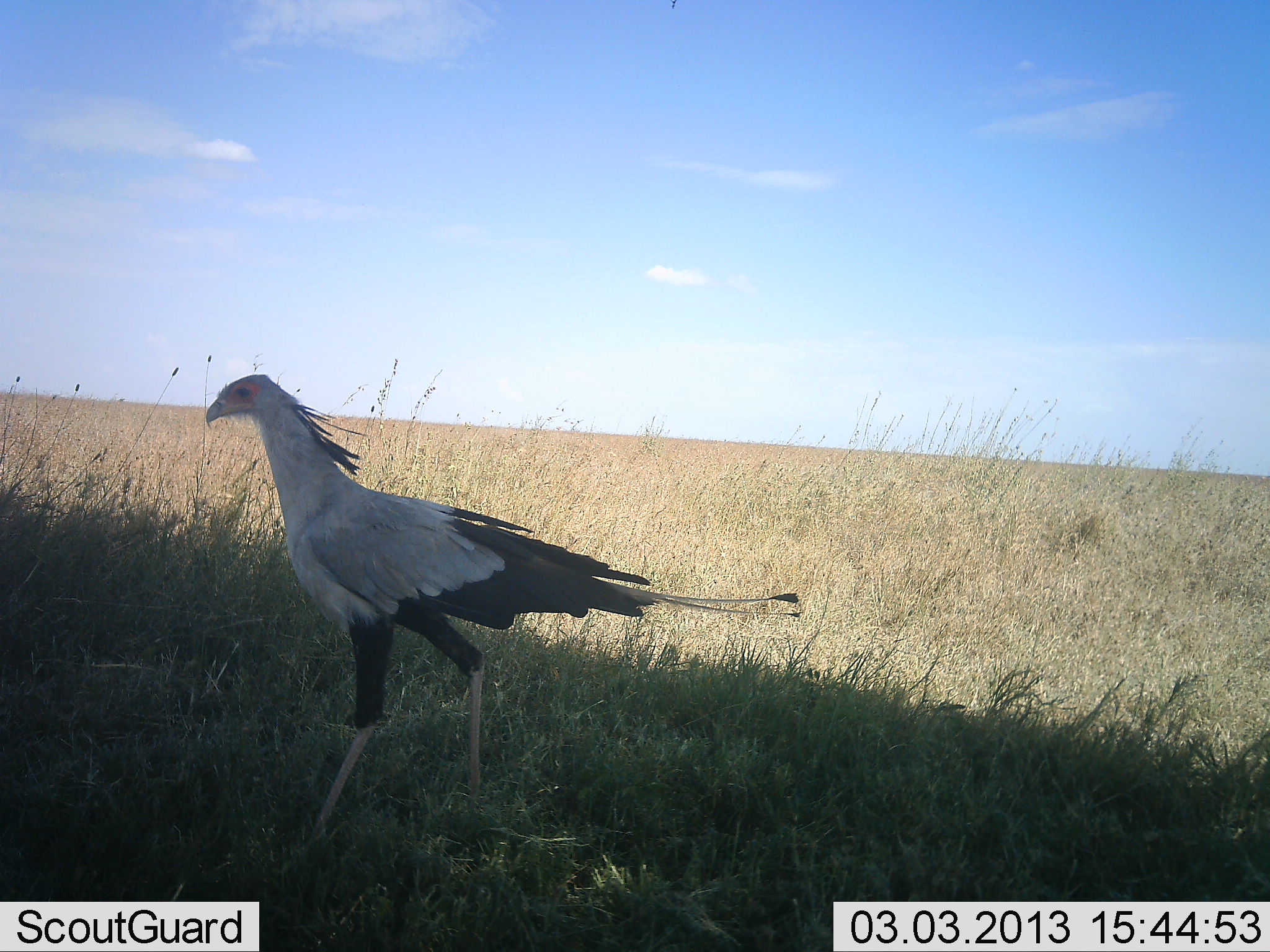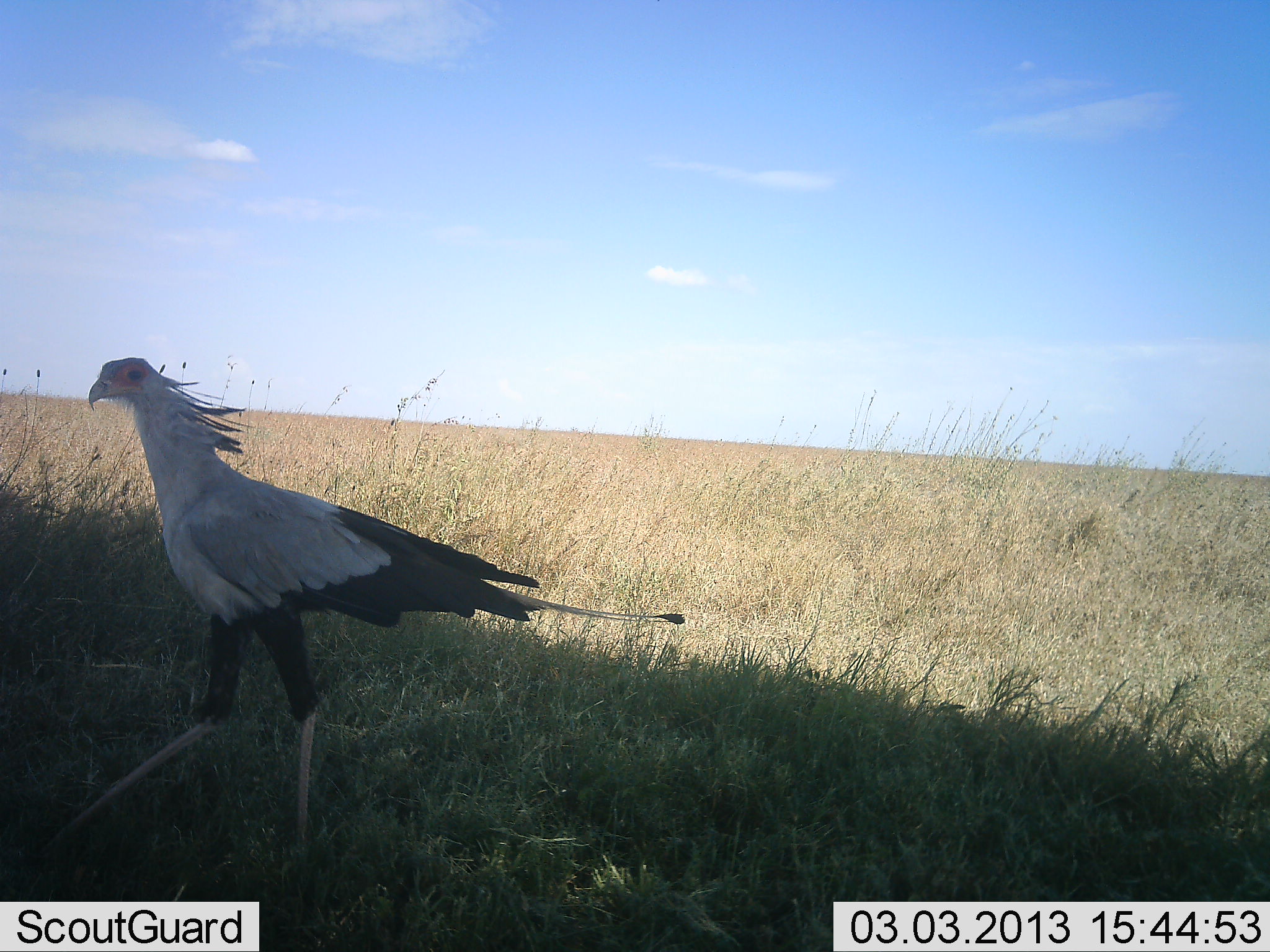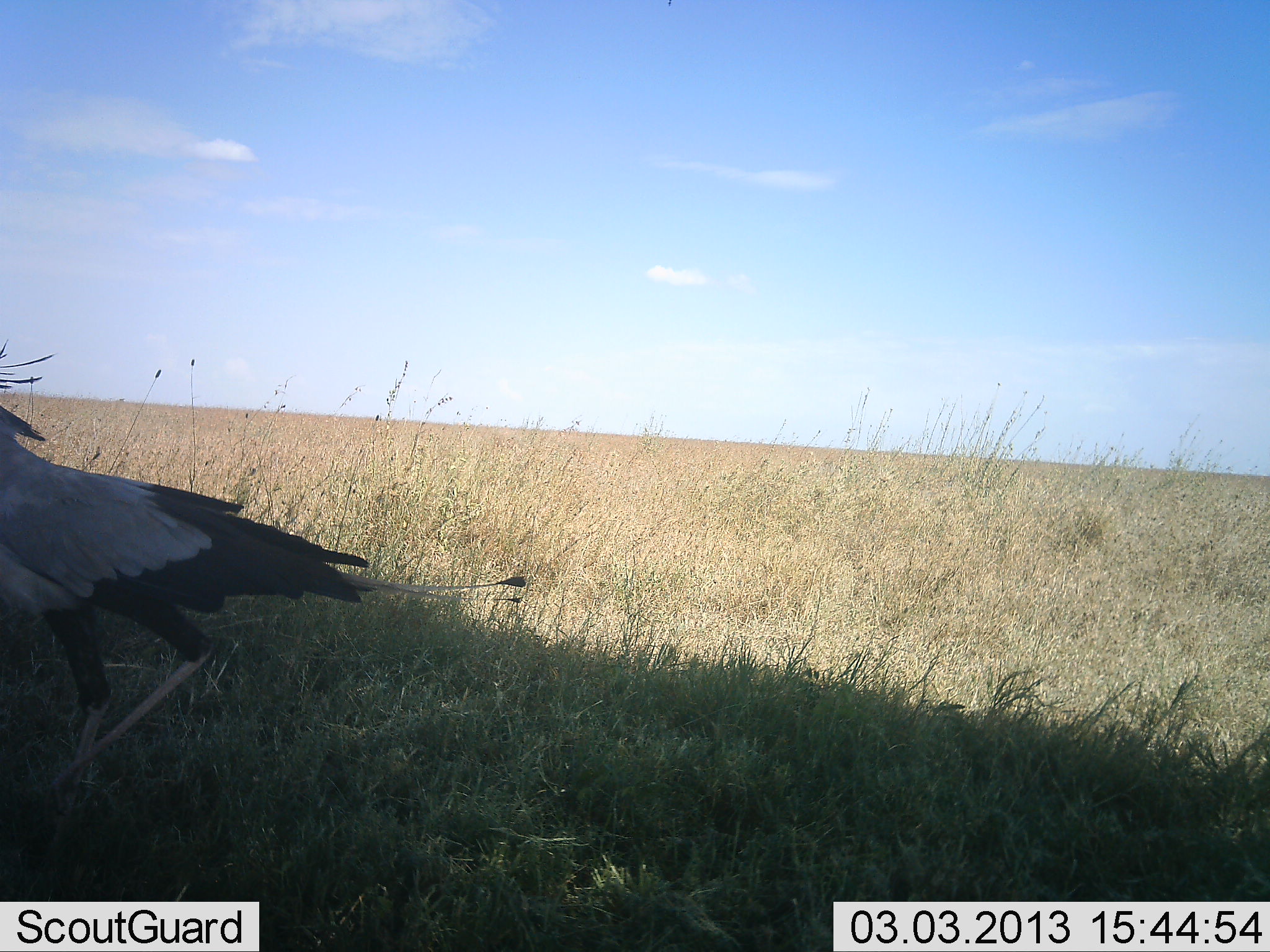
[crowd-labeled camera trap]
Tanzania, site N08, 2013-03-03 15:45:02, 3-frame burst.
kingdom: Animalia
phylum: Chordata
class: Aves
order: Accipitriformes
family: Sagittariidae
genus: Sagittarius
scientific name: Sagittarius serpentarius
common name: secretary bird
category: secretarybird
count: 1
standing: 0%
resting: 0%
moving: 100%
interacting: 0%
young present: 0%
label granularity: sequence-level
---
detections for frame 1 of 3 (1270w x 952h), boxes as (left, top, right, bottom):
animal: (200, 374, 803, 852)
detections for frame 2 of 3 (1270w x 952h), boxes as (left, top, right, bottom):
animal: (32, 357, 688, 886)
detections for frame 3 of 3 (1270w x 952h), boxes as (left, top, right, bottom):
animal: (0, 340, 535, 794)